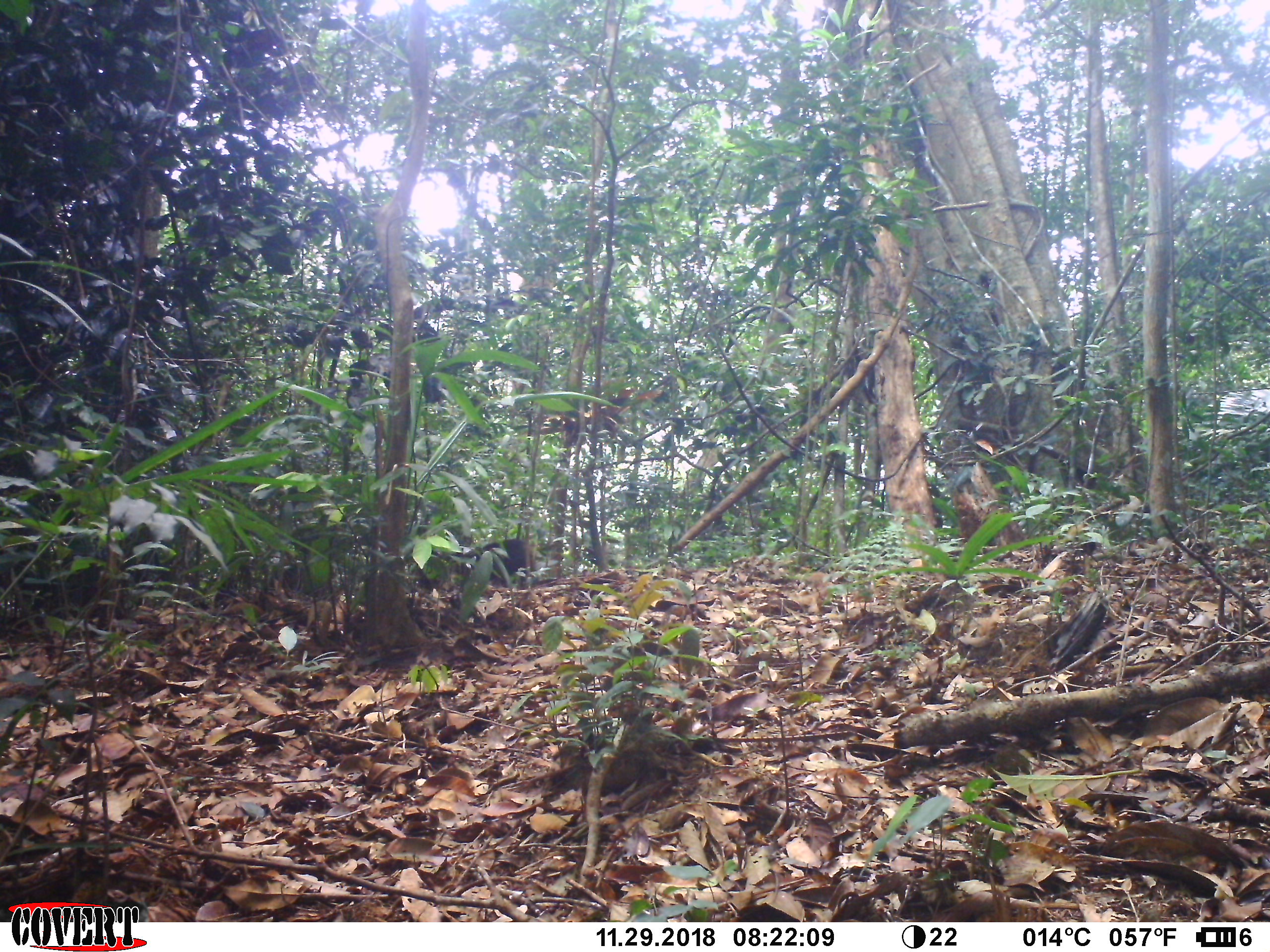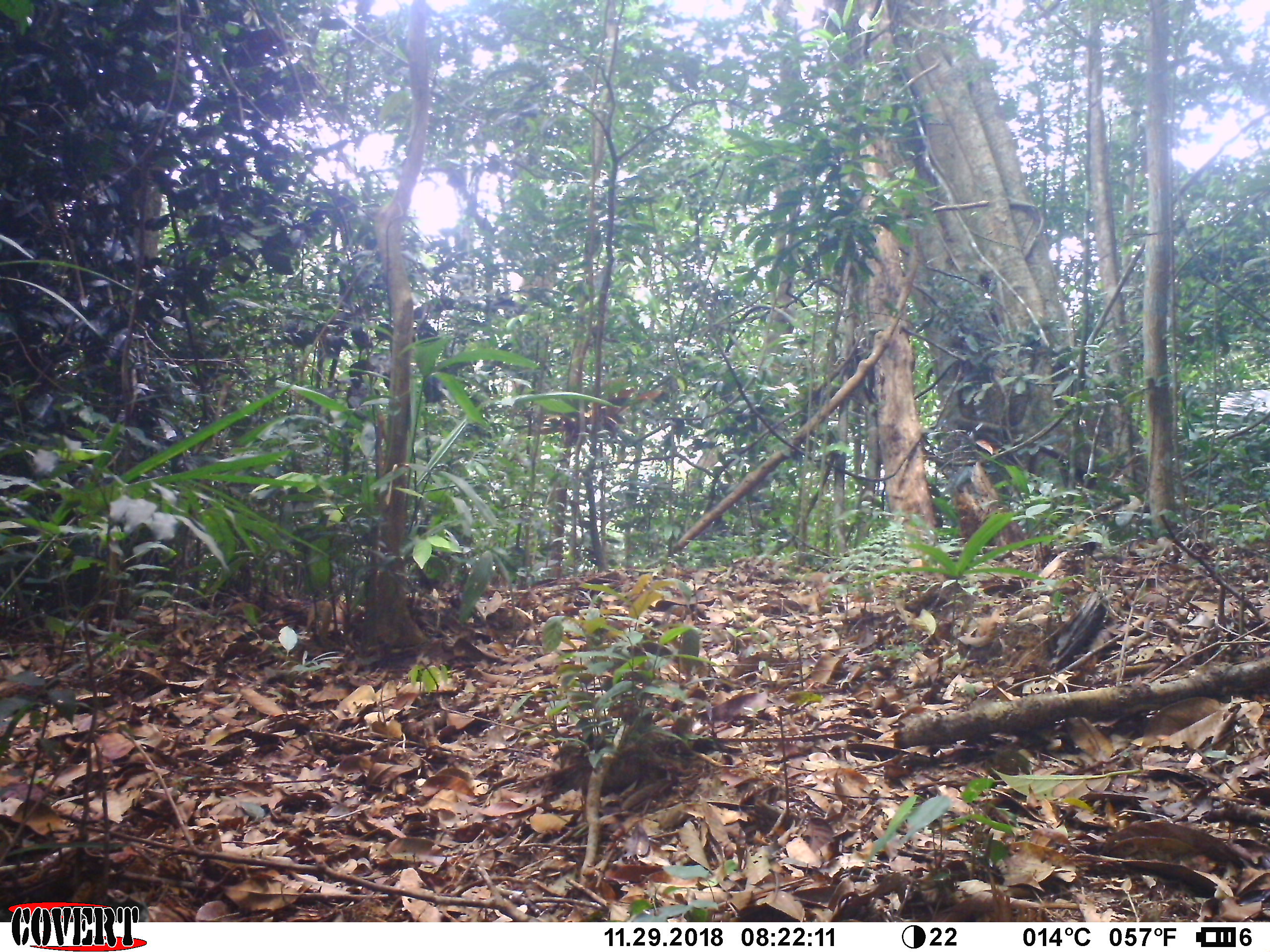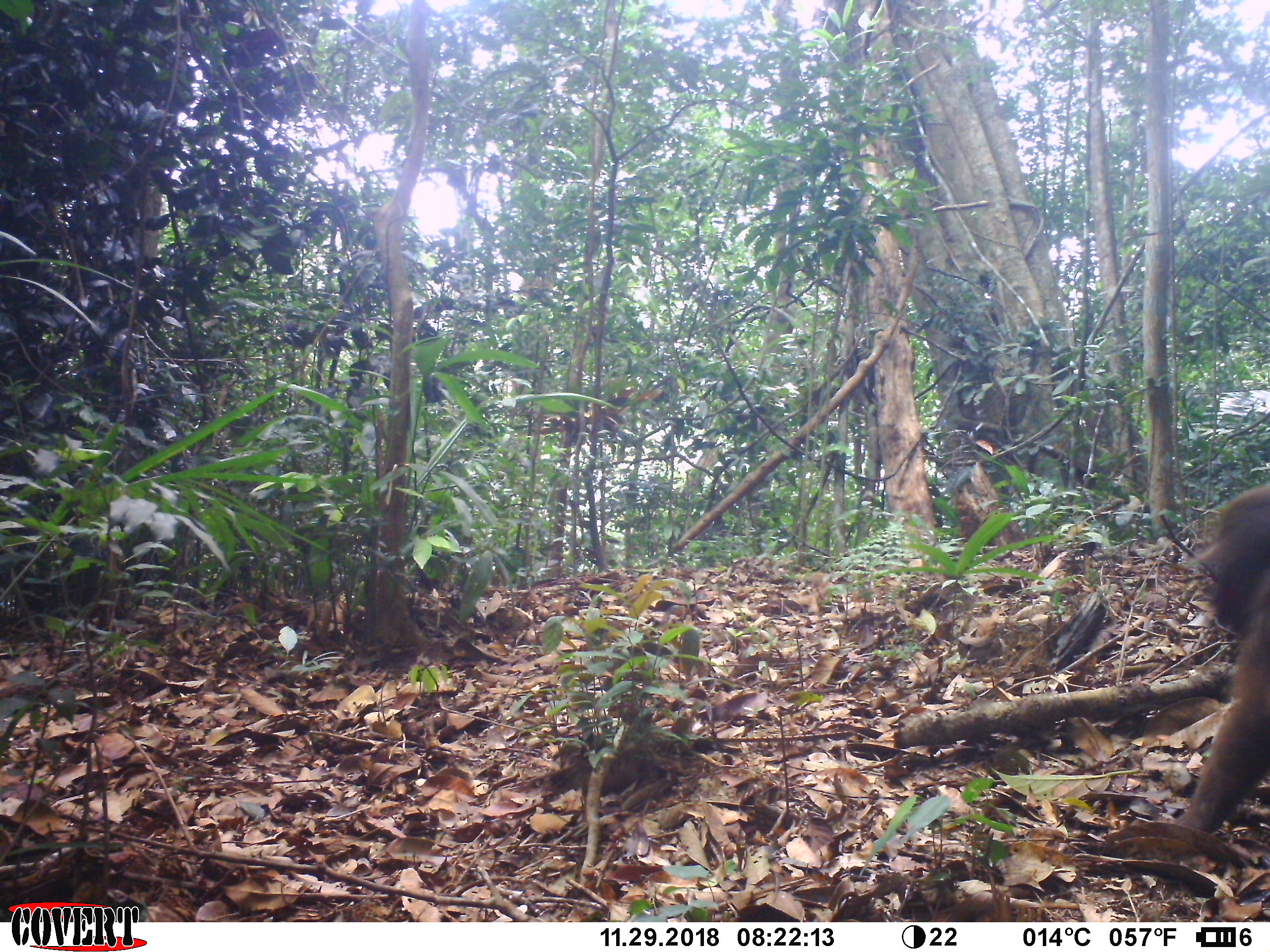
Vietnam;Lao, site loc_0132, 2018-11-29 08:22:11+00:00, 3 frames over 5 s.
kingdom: Animalia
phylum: Chordata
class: Mammalia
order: Primates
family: Cercopithecidae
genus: Macaca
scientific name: Macaca arctoides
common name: stump-tailed macaque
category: stump tailed macaque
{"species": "stump tailed macaque (stump-tailed macaque) (Macaca arctoides)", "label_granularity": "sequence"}